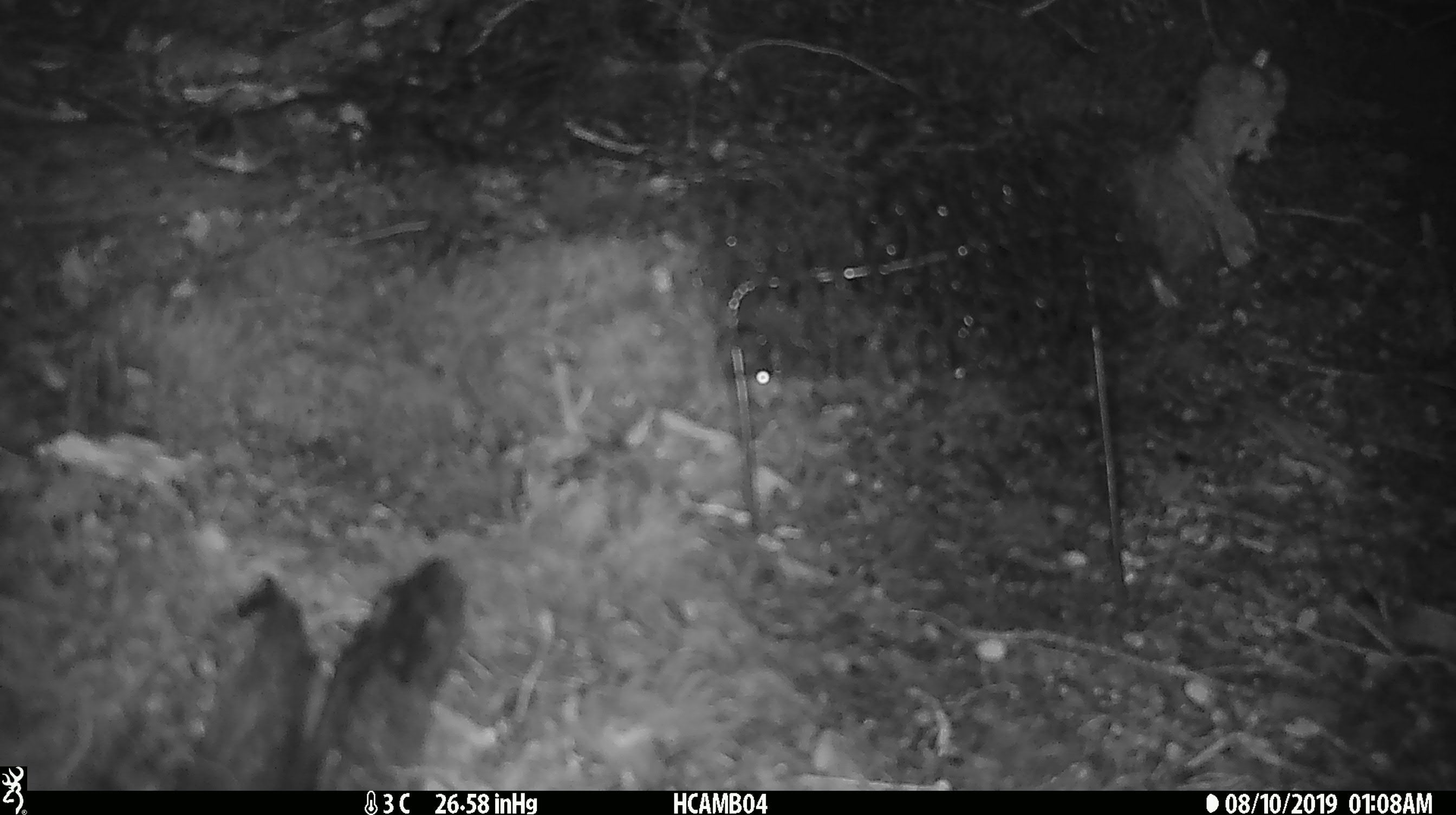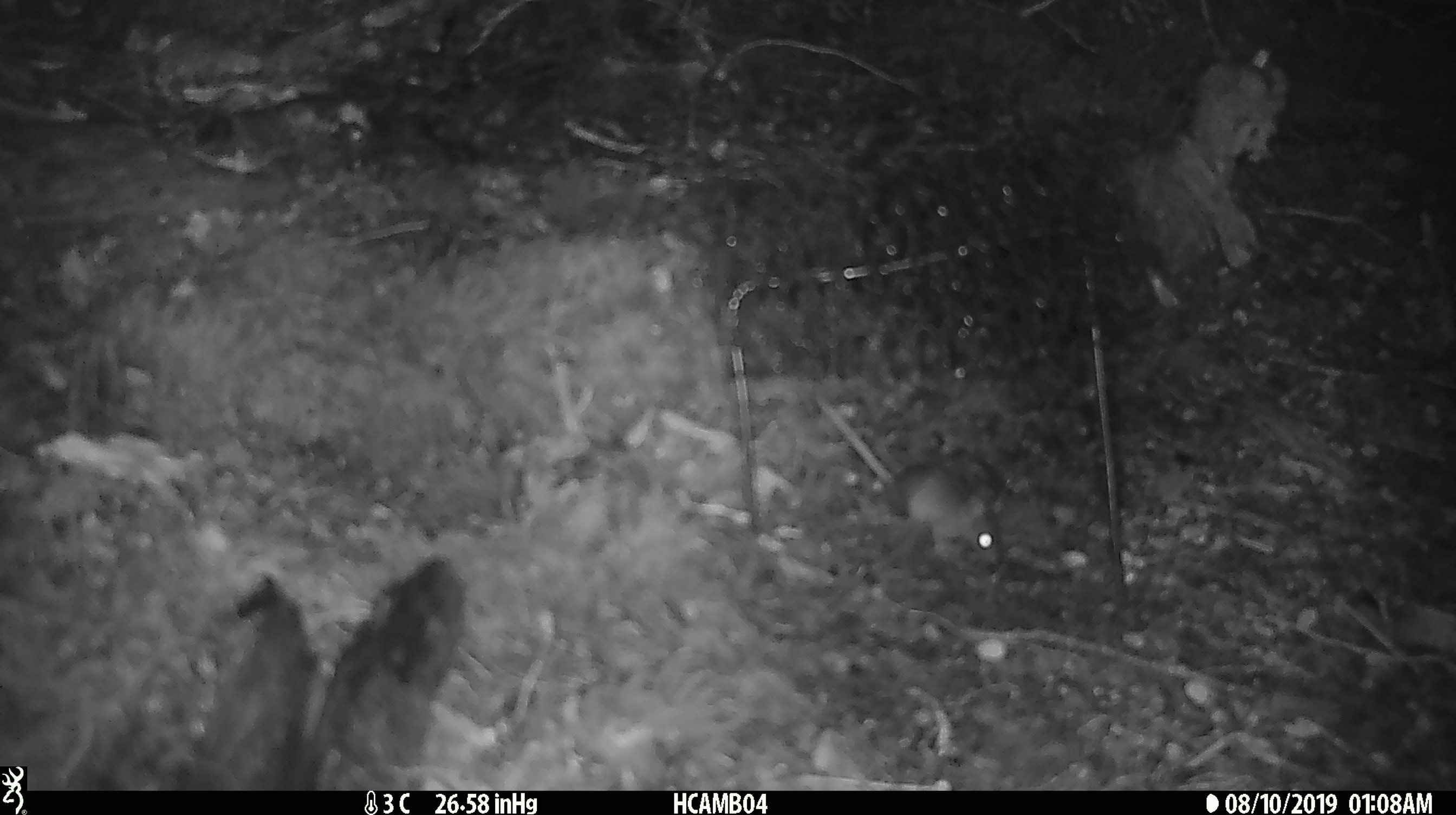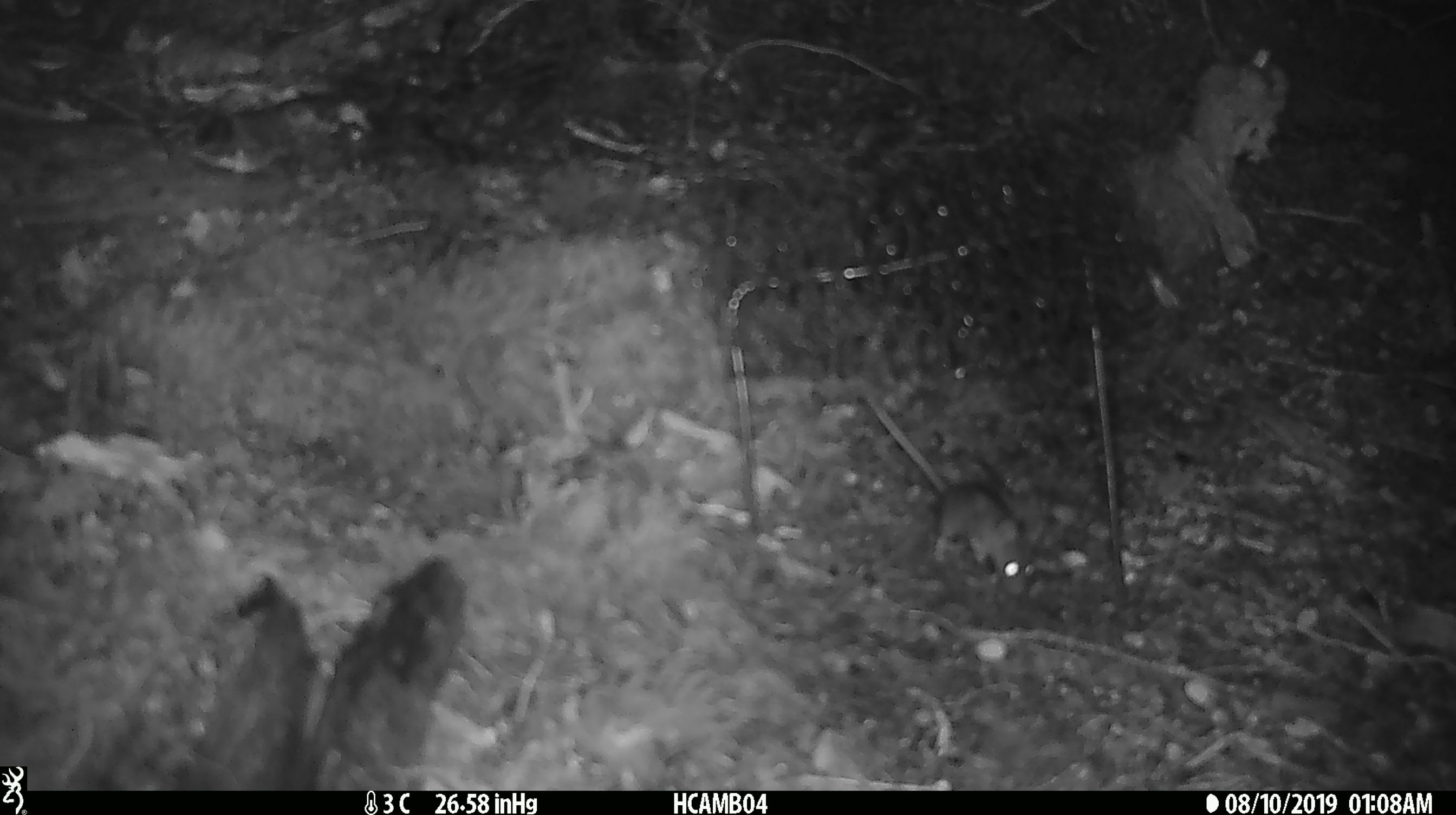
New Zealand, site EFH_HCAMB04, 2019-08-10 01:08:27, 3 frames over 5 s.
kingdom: Animalia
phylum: Chordata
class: Mammalia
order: Rodentia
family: Muridae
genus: Mus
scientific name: Mus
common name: mouse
Mouse (Mus).